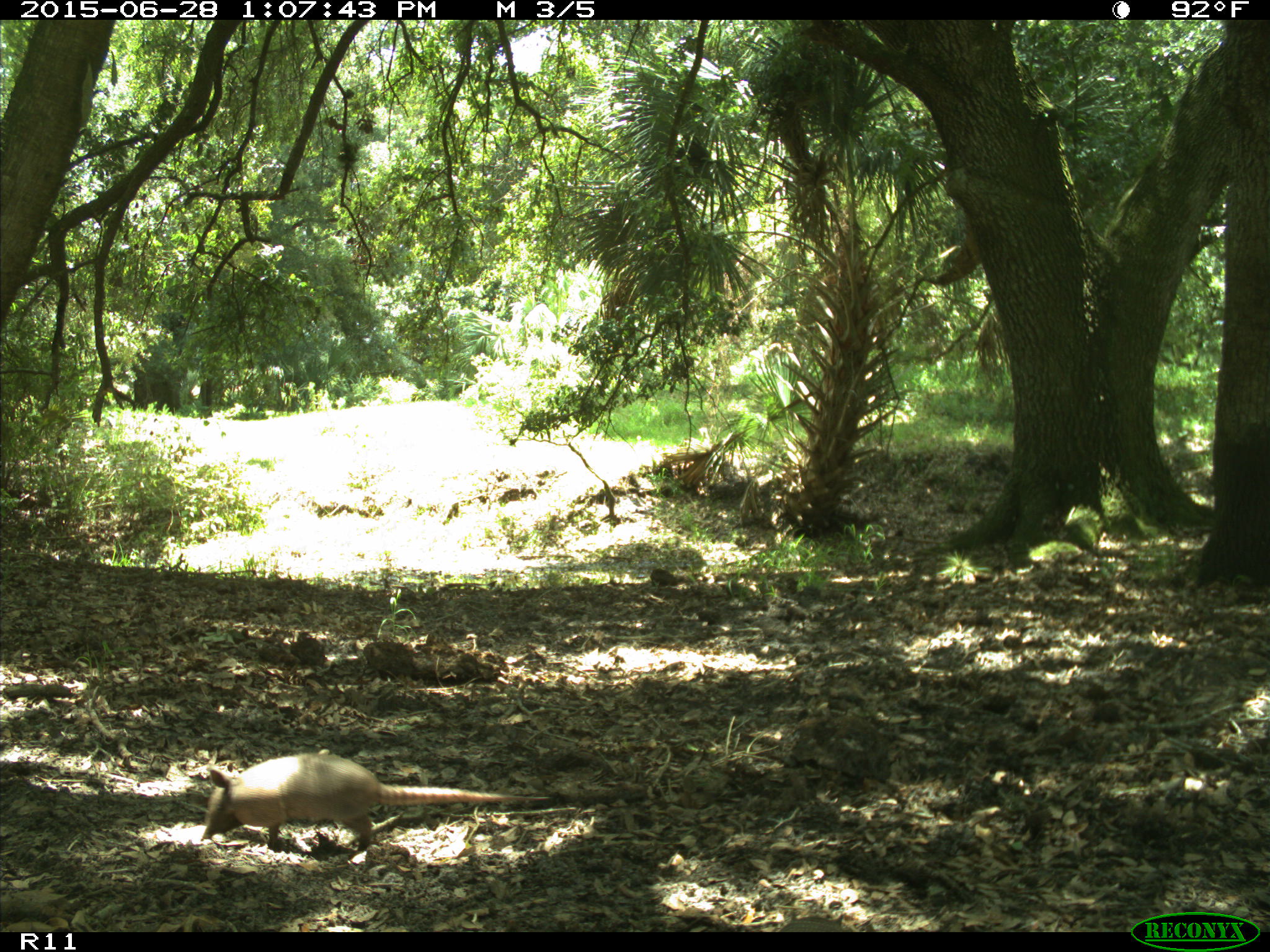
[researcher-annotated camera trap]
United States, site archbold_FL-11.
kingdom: Animalia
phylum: Chordata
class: Mammalia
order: Cingulata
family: Dasypodidae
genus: Dasypus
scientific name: Dasypus novemcinctus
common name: nine-banded armadillo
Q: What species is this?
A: Dasypus novemcinctus (nine-banded armadillo).